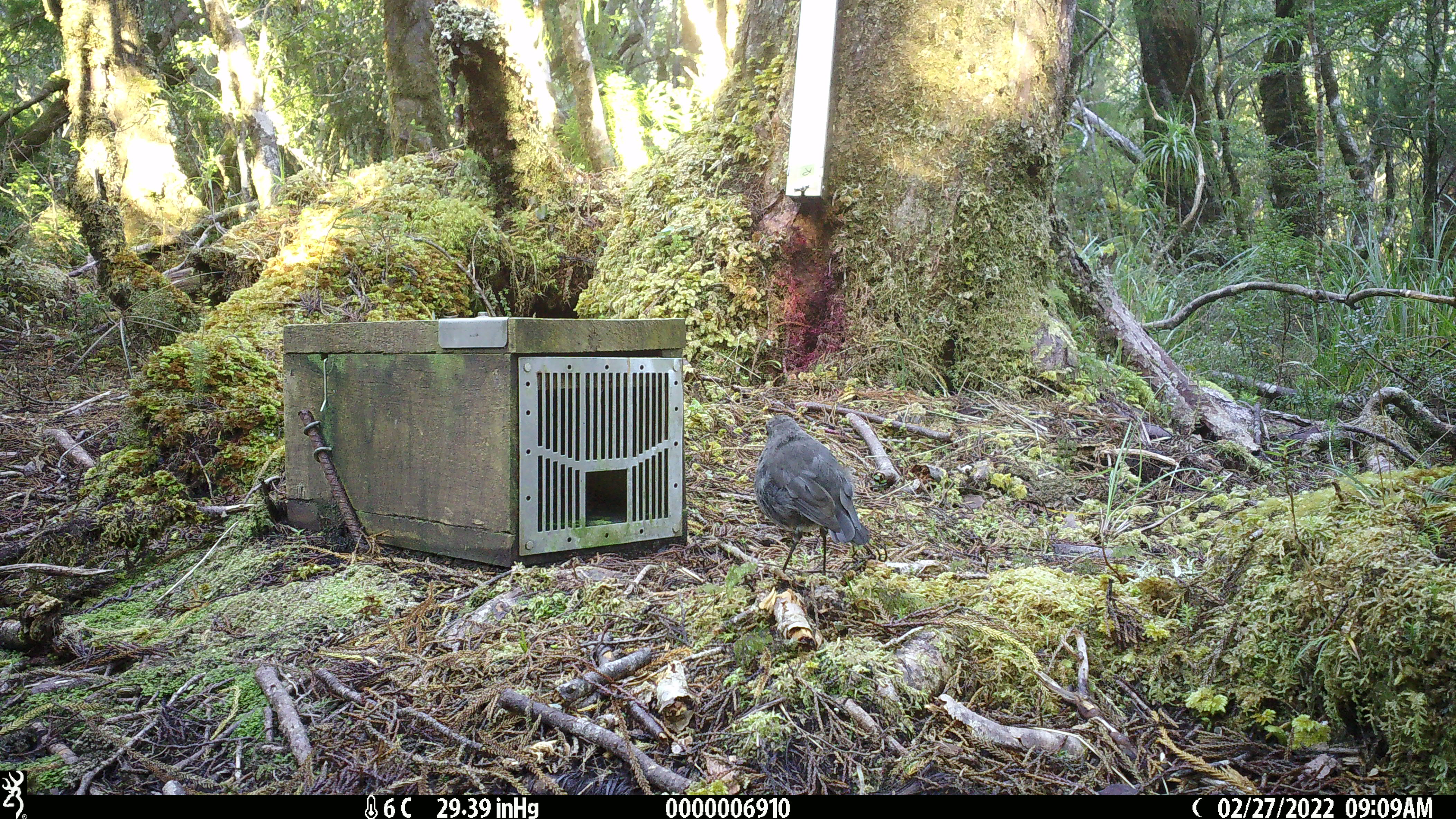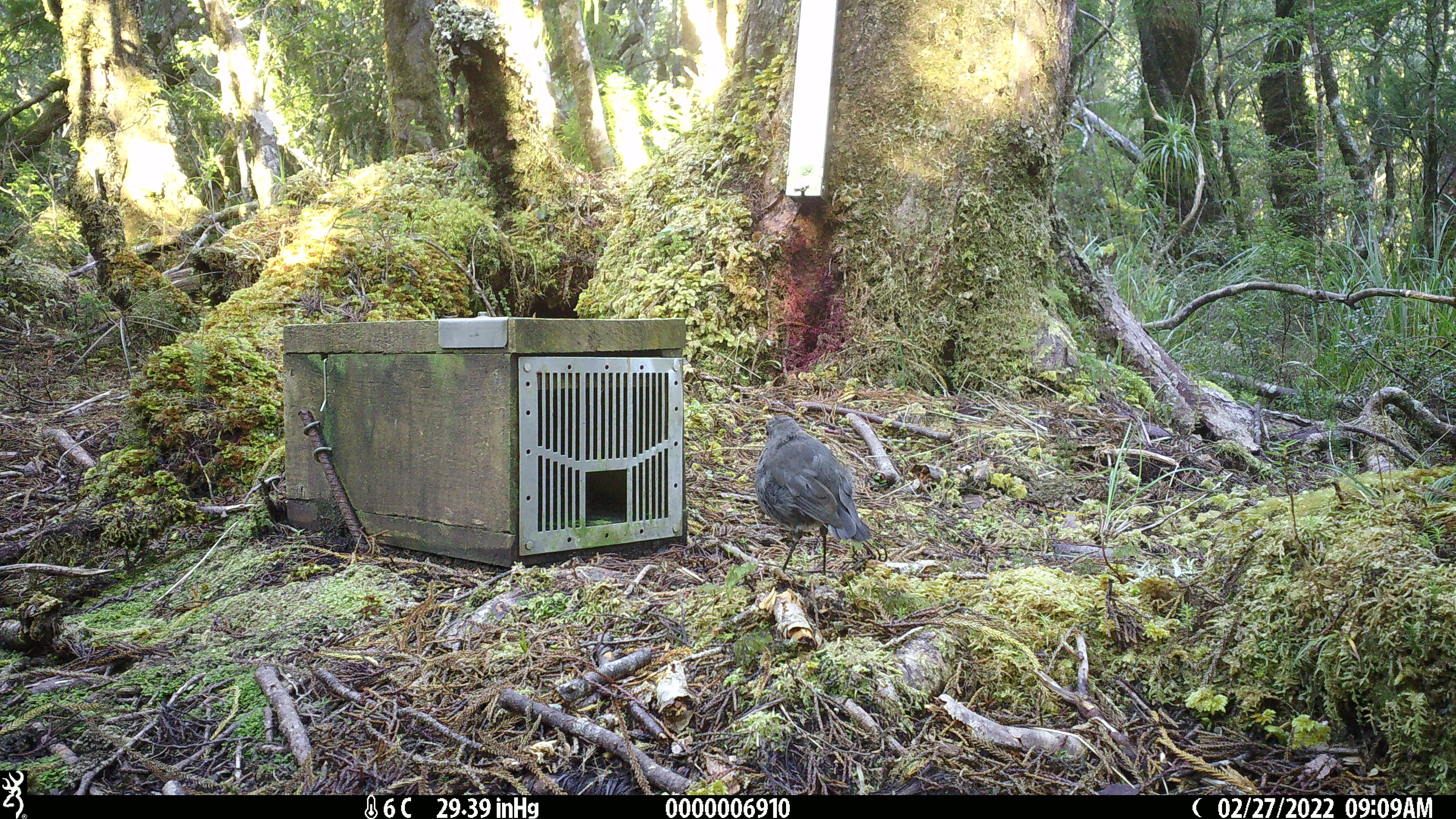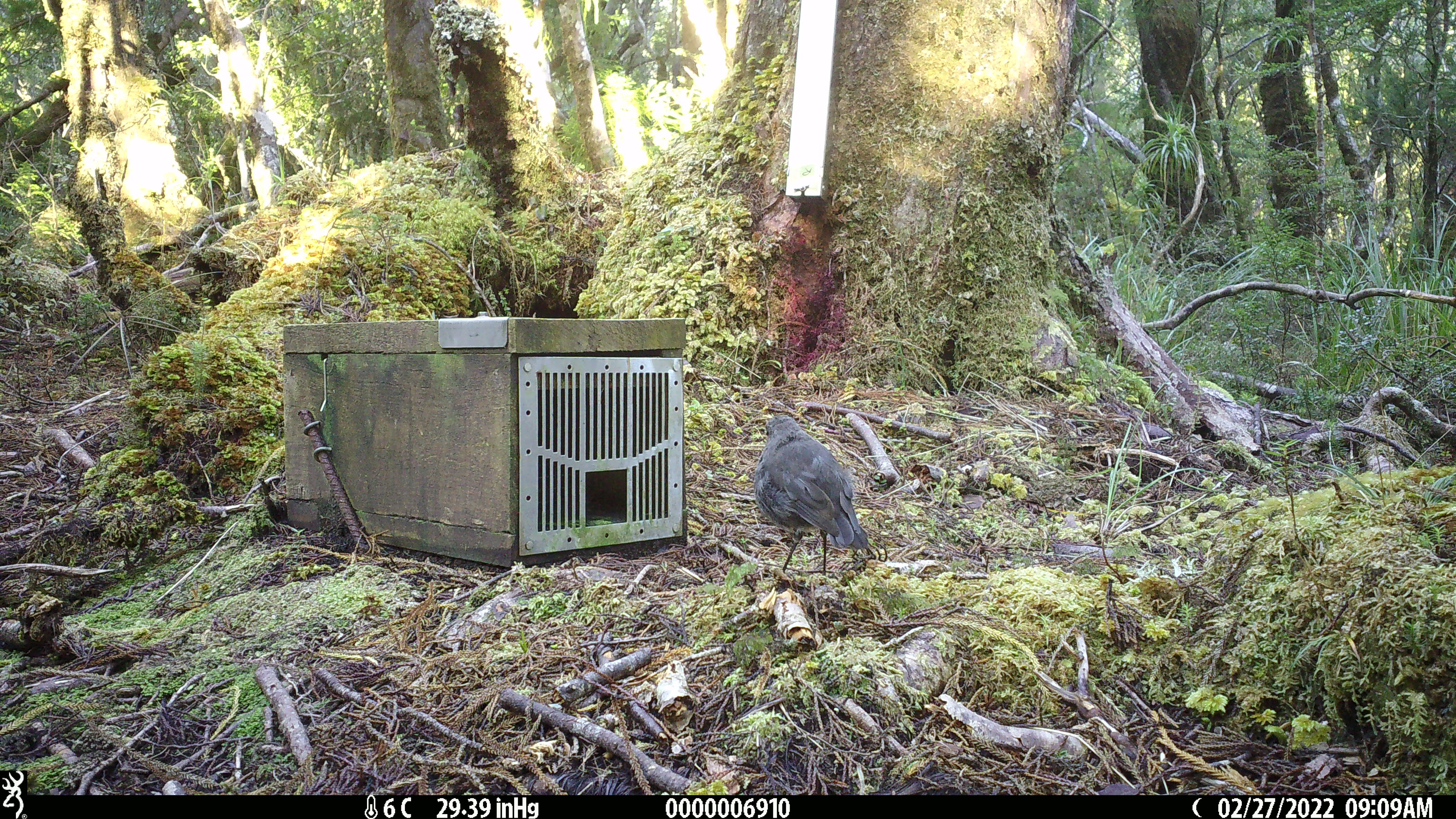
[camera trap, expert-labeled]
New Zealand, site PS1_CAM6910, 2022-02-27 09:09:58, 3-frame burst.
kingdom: Animalia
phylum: Chordata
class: Aves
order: Passeriformes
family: Petroicidae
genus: Petroica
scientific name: Petroica australis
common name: new zealand robin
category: robin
Robin (new zealand robin) (Petroica australis).